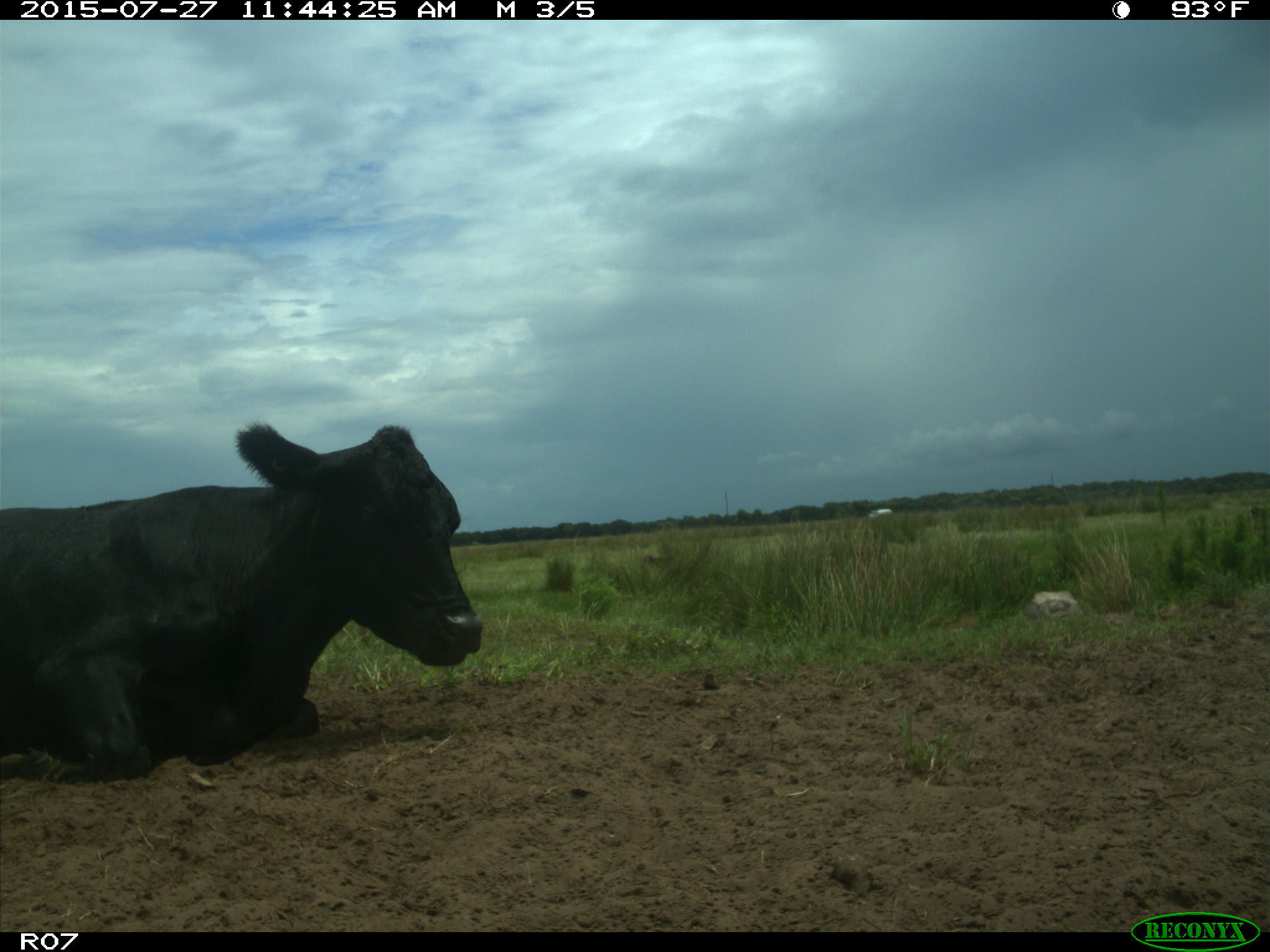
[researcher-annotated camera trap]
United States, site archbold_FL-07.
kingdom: Animalia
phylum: Chordata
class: Mammalia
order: Artiodactyla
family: Bovidae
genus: Bos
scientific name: Bos taurus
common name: domestic cow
Bos taurus (domestic cow).